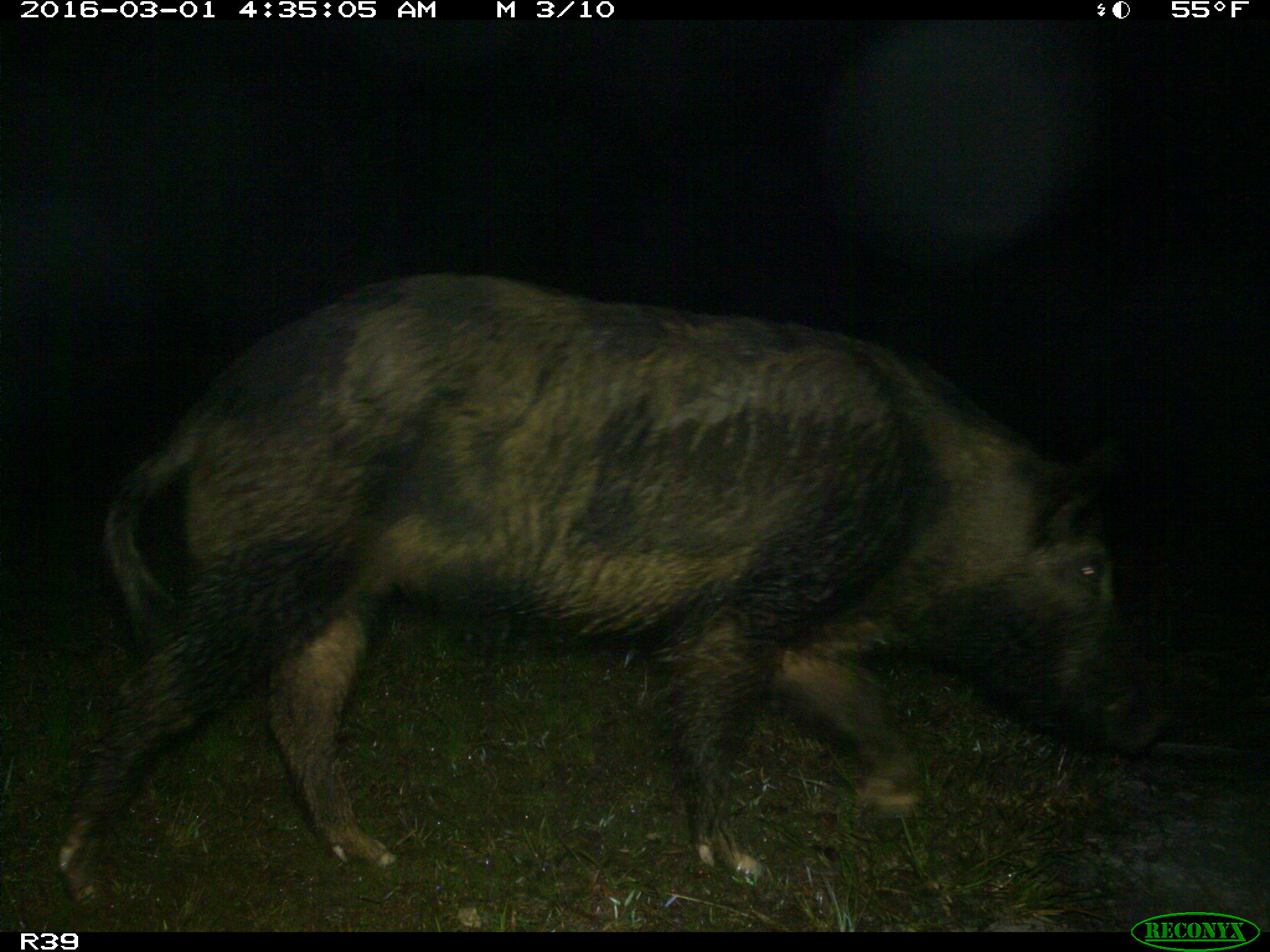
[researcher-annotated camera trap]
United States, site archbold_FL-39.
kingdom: Animalia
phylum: Chordata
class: Mammalia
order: Artiodactyla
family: Suidae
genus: Sus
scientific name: Sus scrofa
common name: wild boar